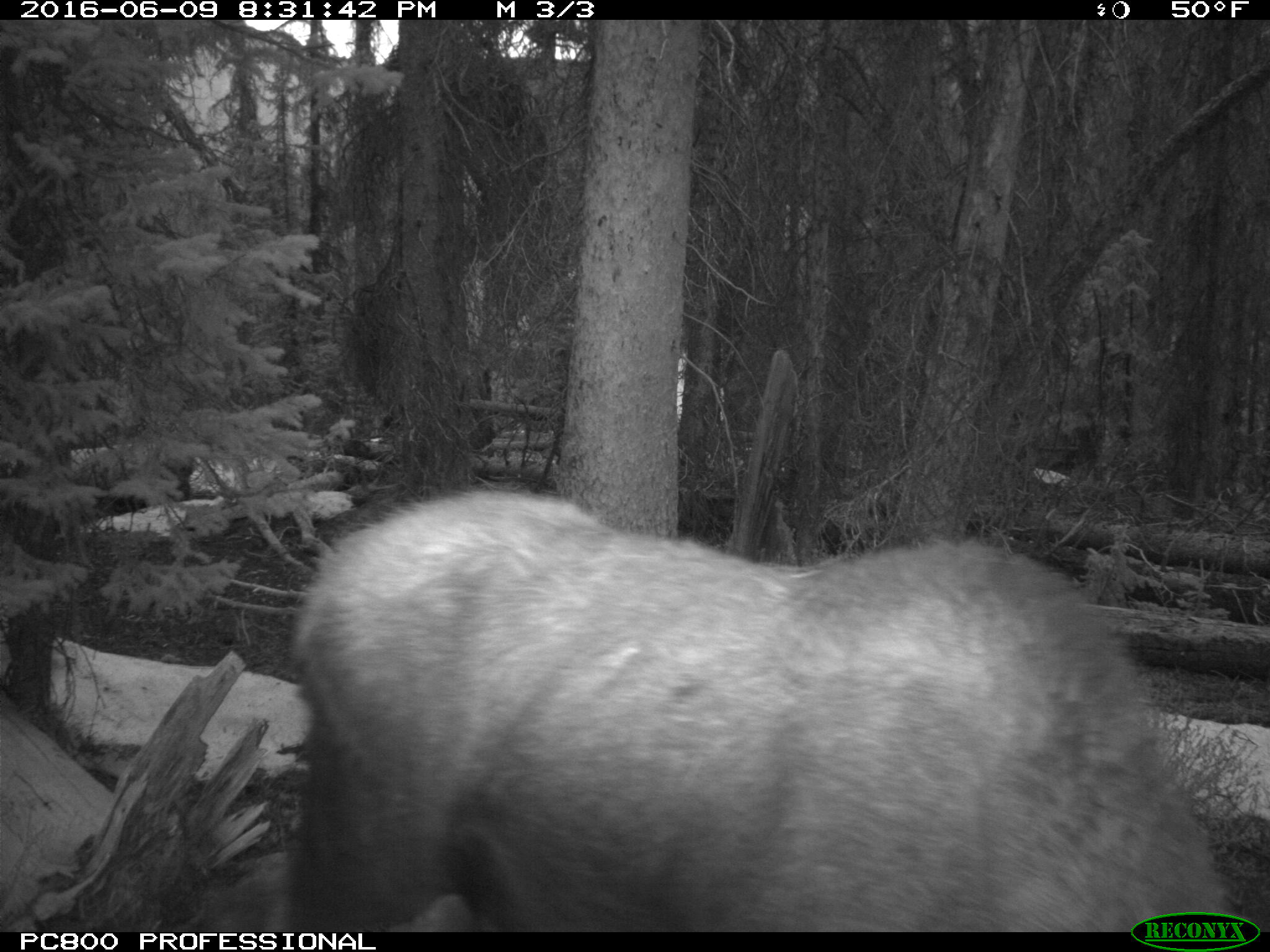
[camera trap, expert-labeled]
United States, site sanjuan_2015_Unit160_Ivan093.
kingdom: Animalia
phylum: Chordata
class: Mammalia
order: Artiodactyla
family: Cervidae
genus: Alces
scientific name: Alces alces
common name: moose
Alces alces (moose).